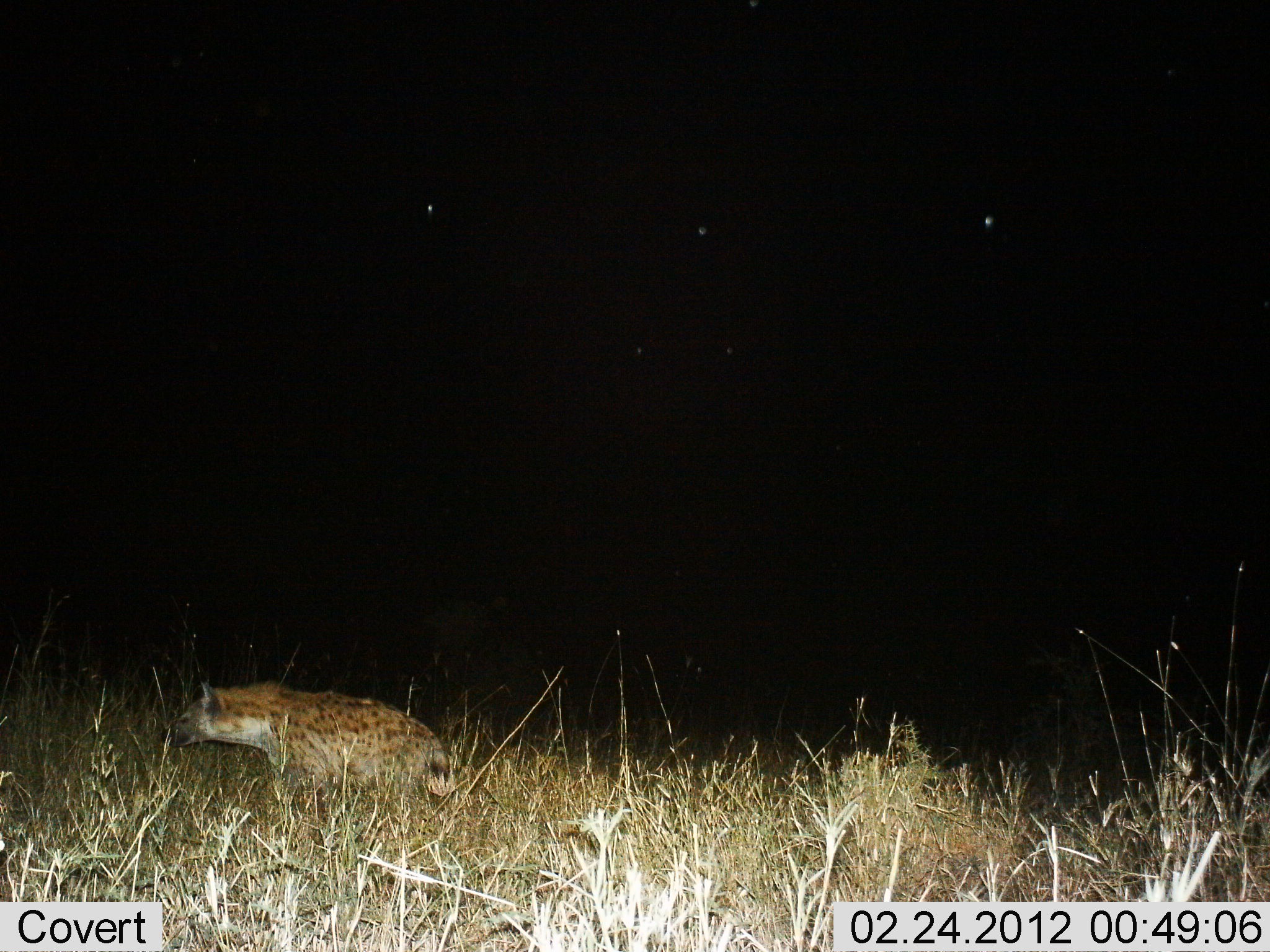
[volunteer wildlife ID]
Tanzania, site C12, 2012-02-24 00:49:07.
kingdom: Animalia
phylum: Chordata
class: Mammalia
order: Carnivora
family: Hyaenidae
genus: Crocuta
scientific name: Crocuta crocuta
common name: spotted hyena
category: hyenaspotted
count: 1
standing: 44%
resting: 0%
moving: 56%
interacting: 0%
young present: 0%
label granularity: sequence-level